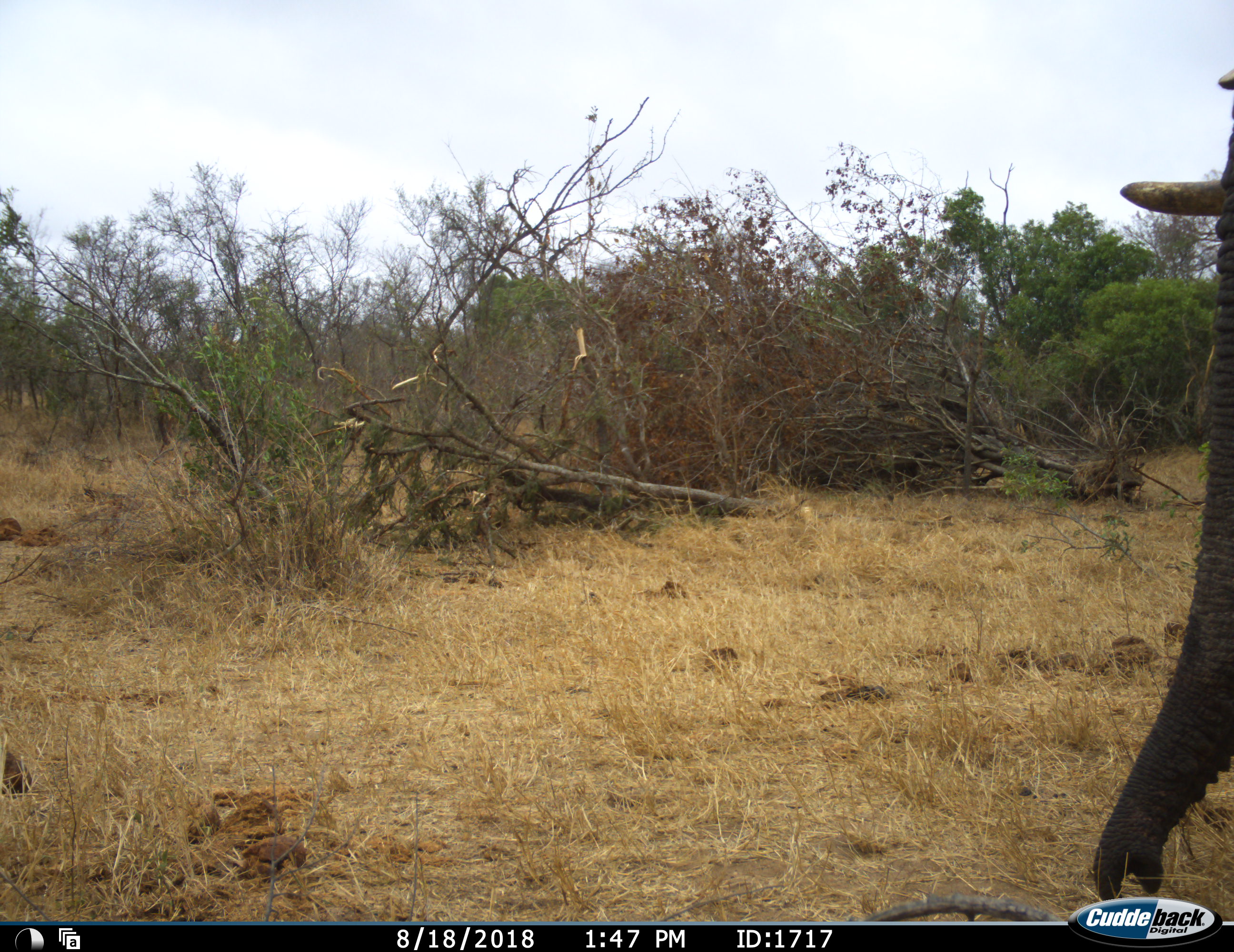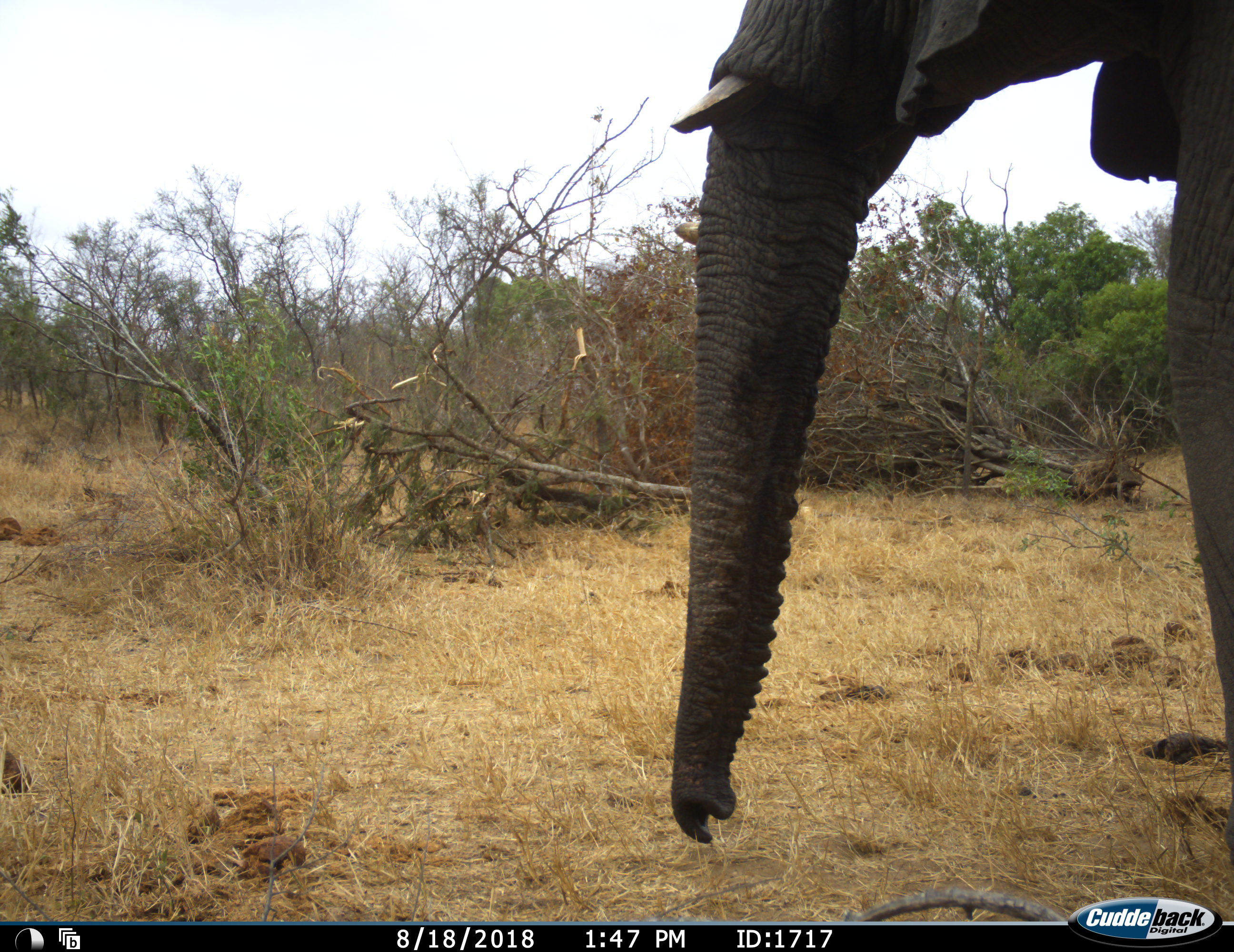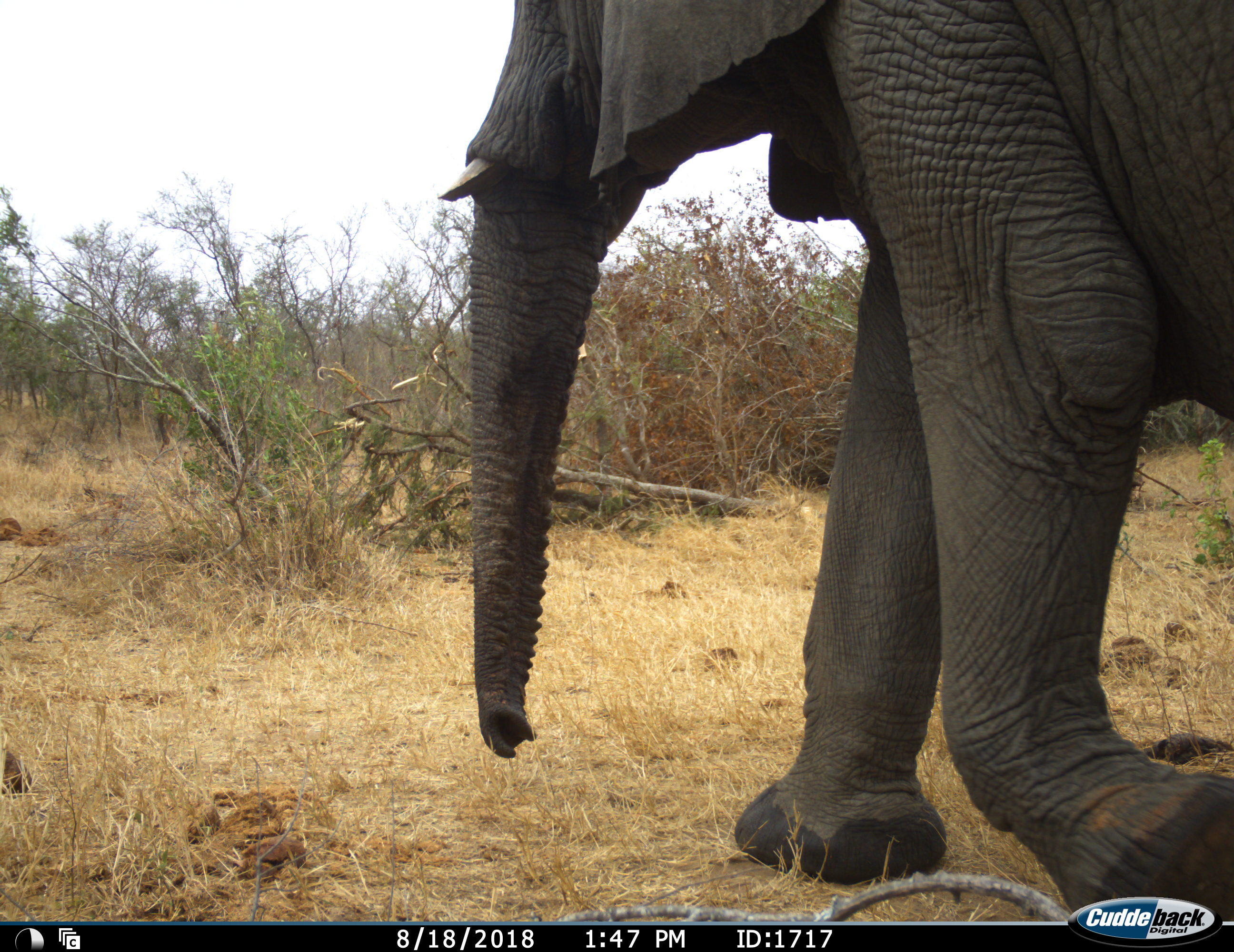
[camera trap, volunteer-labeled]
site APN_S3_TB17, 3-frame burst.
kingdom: Animalia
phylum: Chordata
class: Mammalia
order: Proboscidea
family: Elephantidae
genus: Loxodonta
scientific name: Loxodonta africana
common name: african bush elephant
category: elephant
Elephant (african bush elephant) (Loxodonta africana), count 1. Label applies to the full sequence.